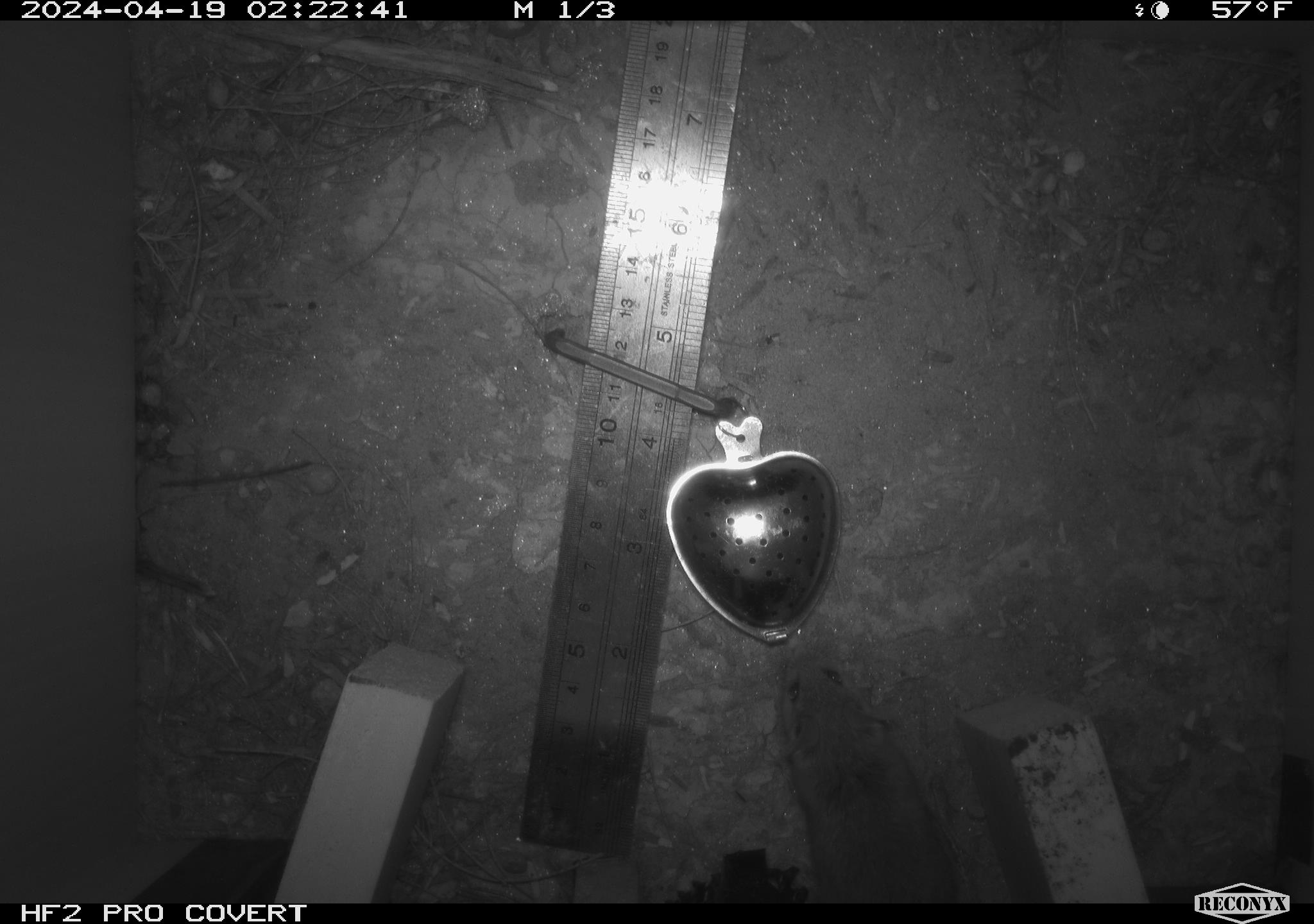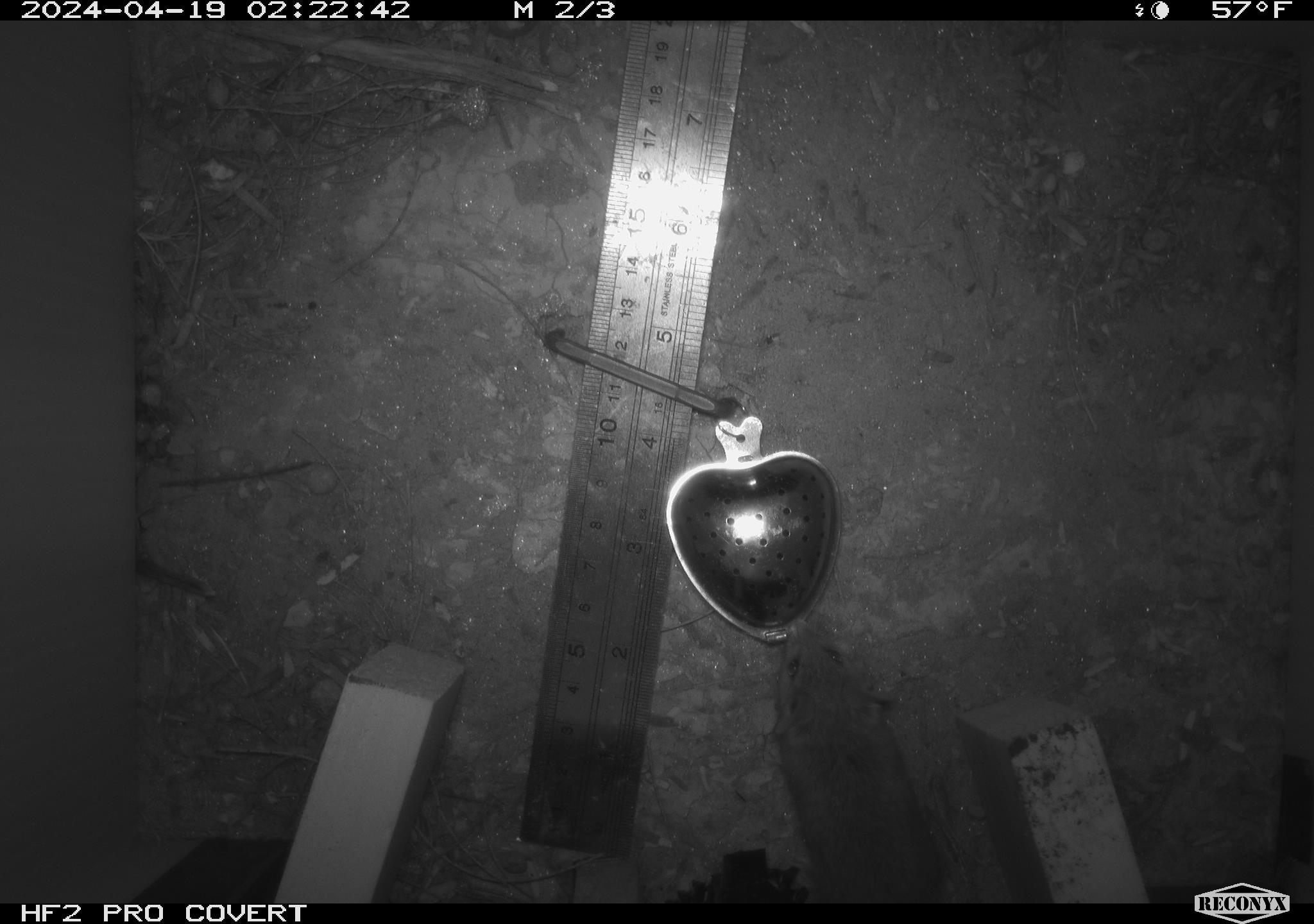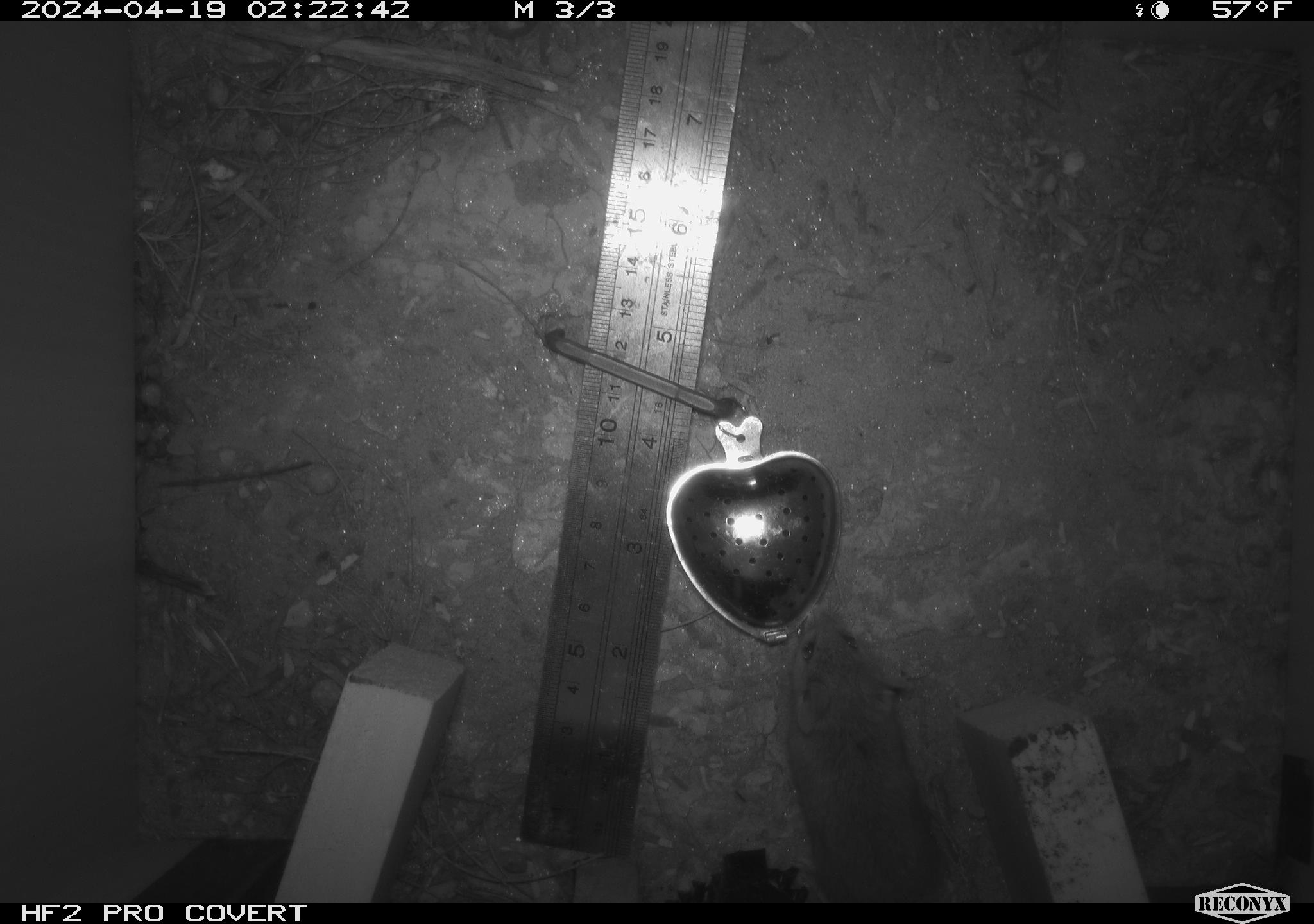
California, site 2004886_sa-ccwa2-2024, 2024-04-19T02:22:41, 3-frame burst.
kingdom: Animalia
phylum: Chordata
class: Mammalia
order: Rodentia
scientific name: Rodentia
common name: mouse species